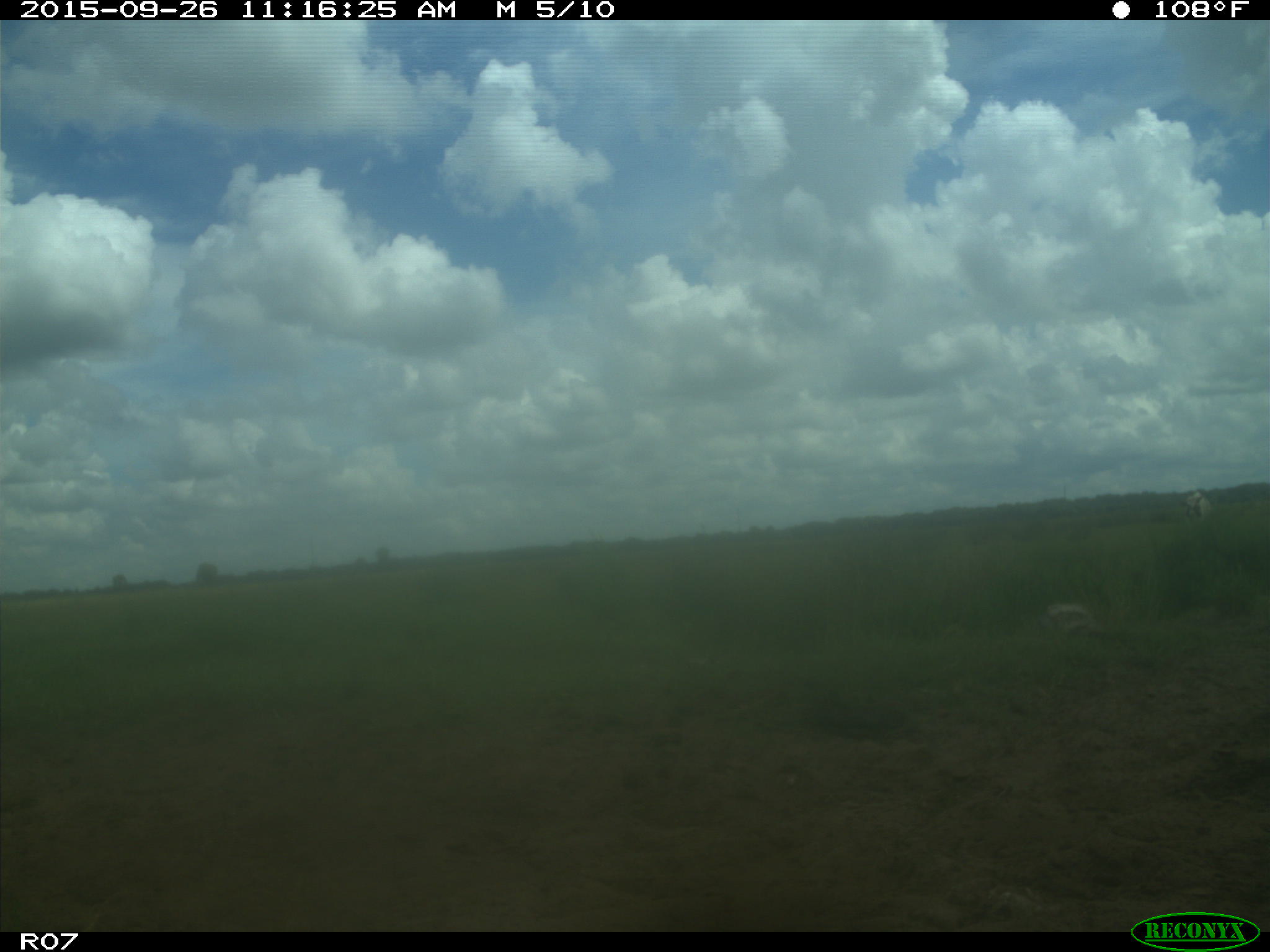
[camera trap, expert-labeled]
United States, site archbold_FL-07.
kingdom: Animalia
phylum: Chordata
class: Mammalia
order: Artiodactyla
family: Bovidae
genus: Bos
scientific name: Bos taurus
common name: domestic cow